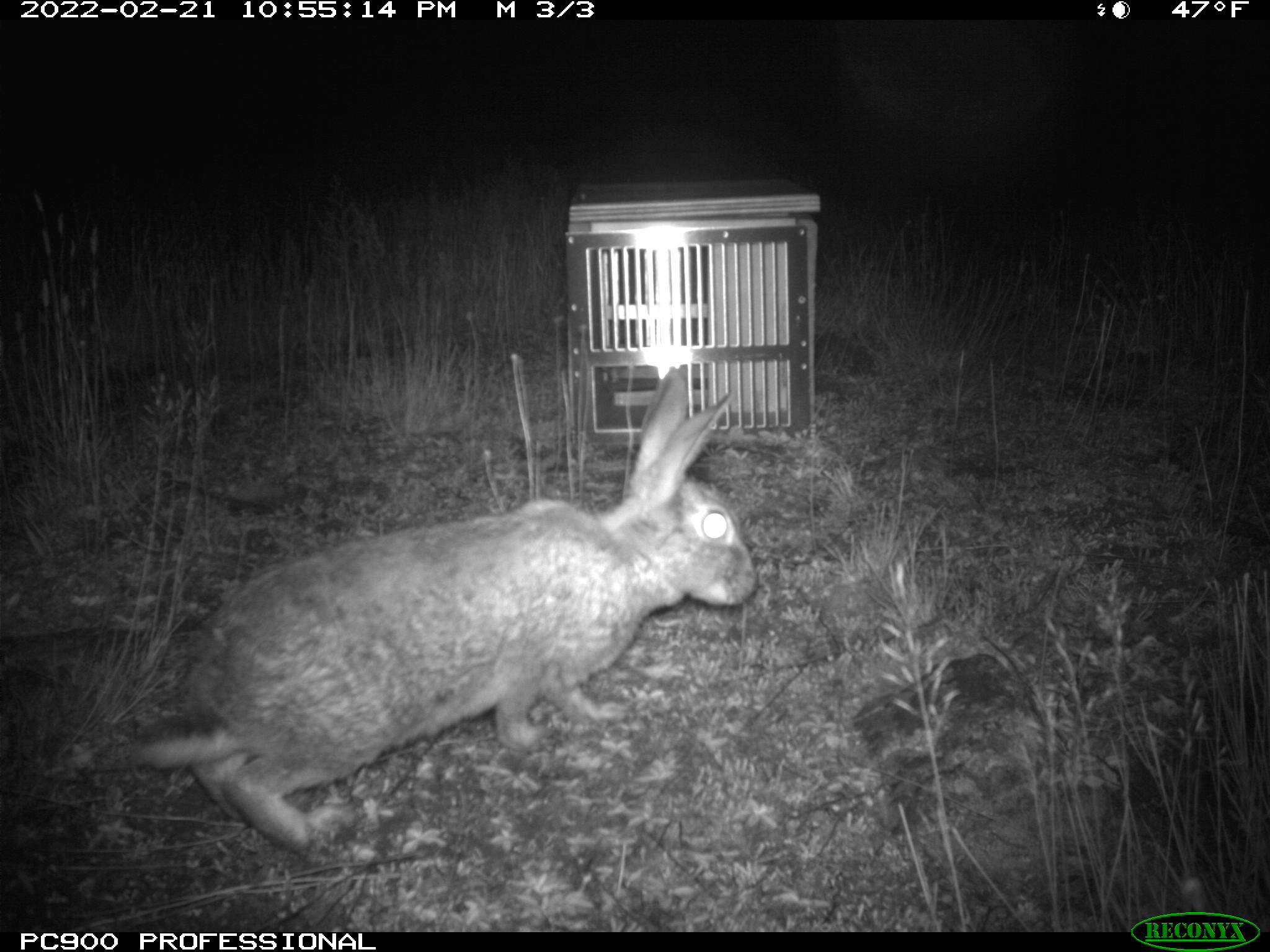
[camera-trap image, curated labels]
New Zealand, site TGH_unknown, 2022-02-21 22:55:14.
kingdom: Animalia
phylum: Chordata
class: Mammalia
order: Lagomorpha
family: Leporidae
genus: Oryctolagus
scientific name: Oryctolagus cuniculus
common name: european rabbit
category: rabbit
Rabbit (european rabbit) (Oryctolagus cuniculus).